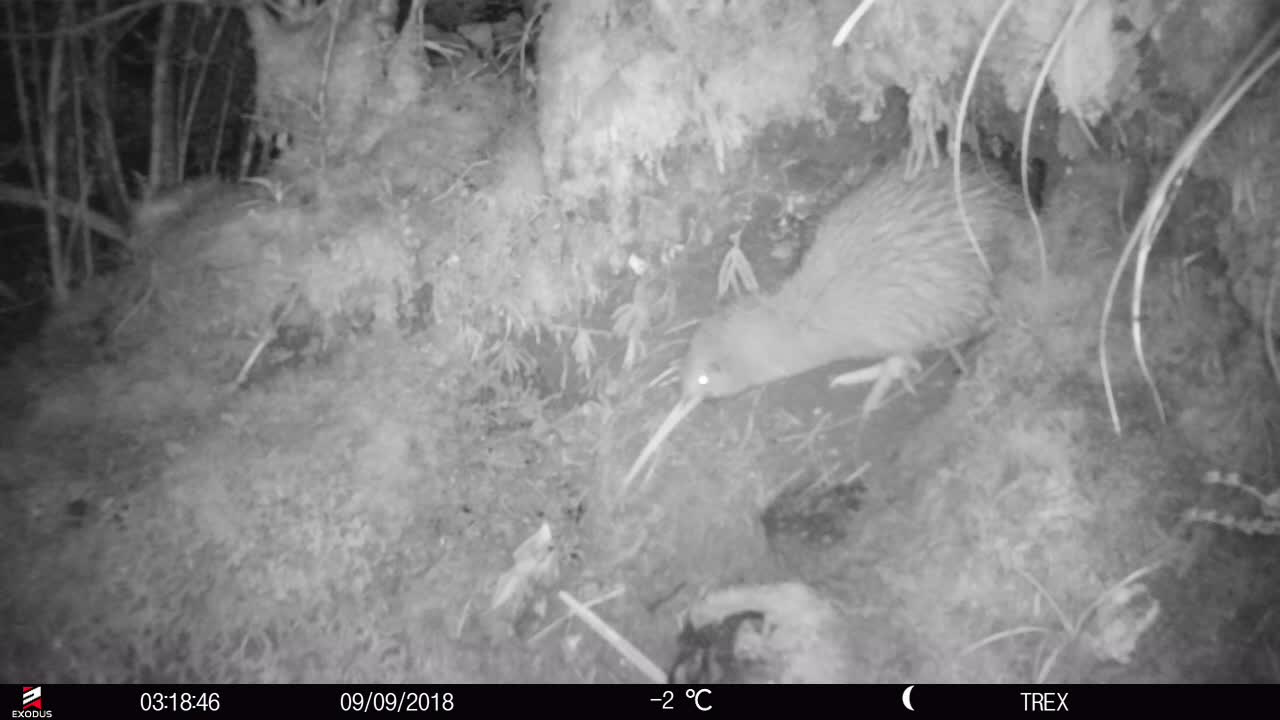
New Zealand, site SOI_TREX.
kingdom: Animalia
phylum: Chordata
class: Aves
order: Apterygiformes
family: Apterygidae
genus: Apteryx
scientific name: Apteryx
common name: kiwi